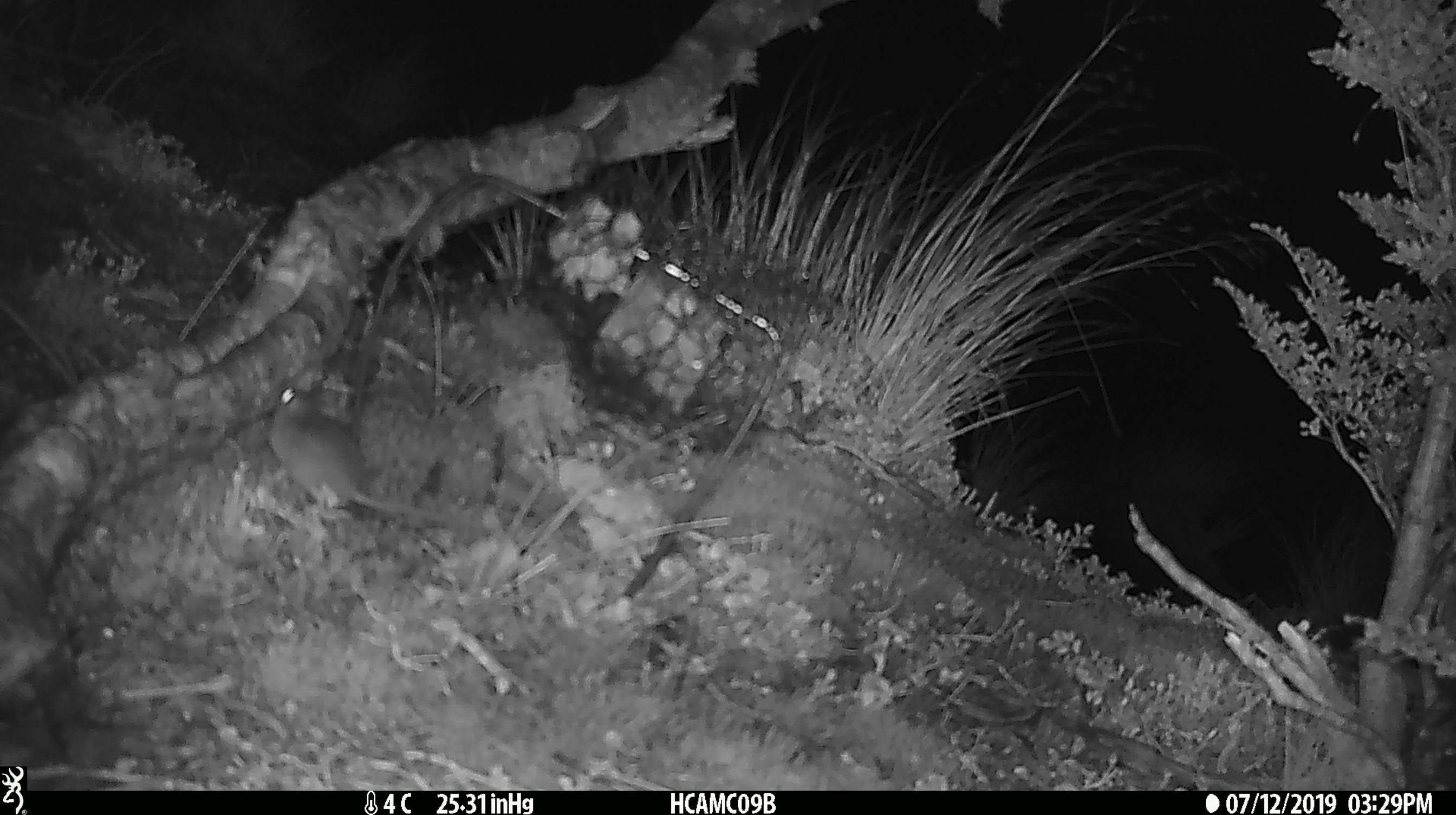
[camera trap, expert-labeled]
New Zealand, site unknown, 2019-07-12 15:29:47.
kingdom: Animalia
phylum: Chordata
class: Mammalia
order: Rodentia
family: Muridae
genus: Mus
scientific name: Mus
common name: mouse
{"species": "mouse (Mus)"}